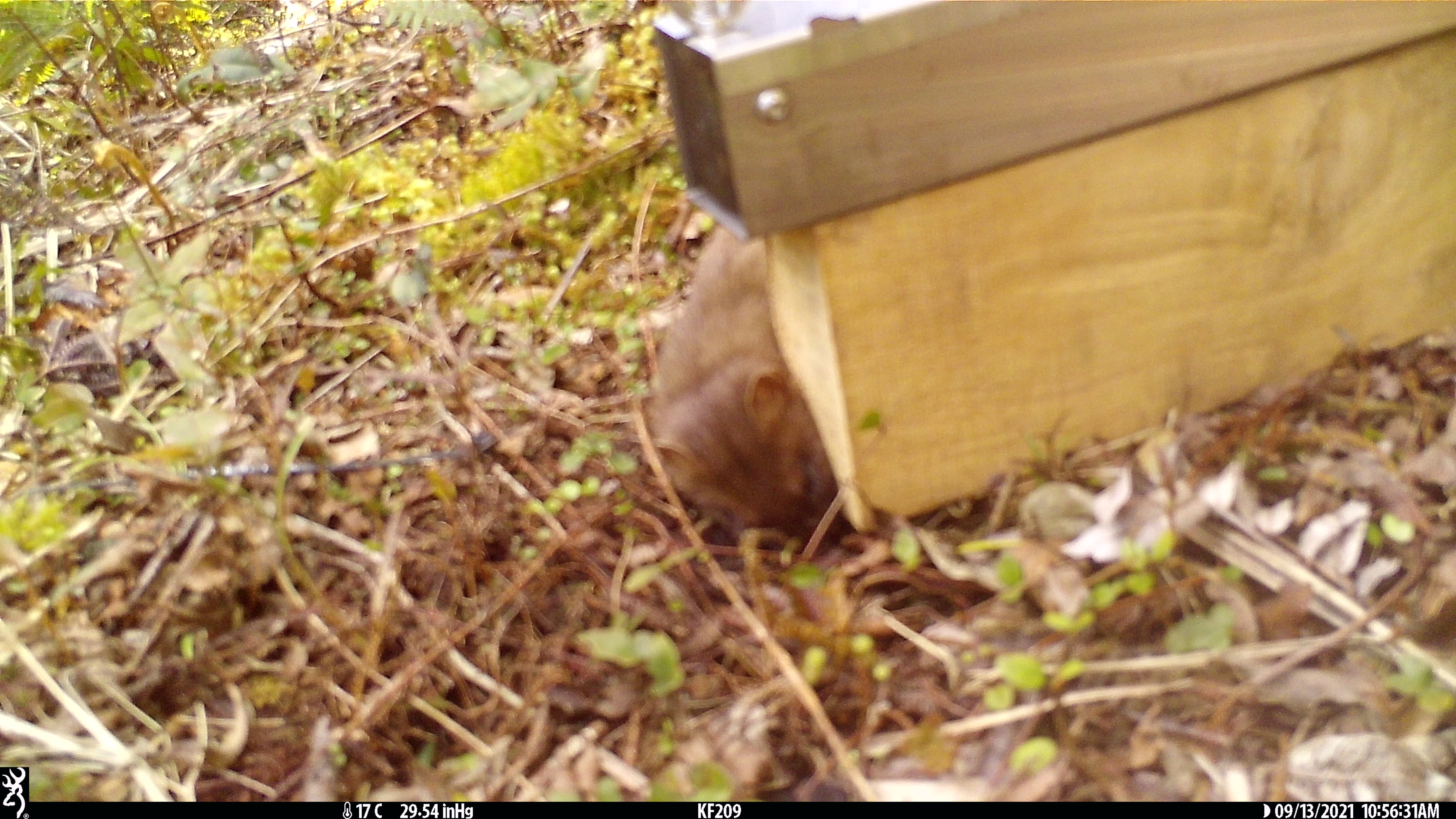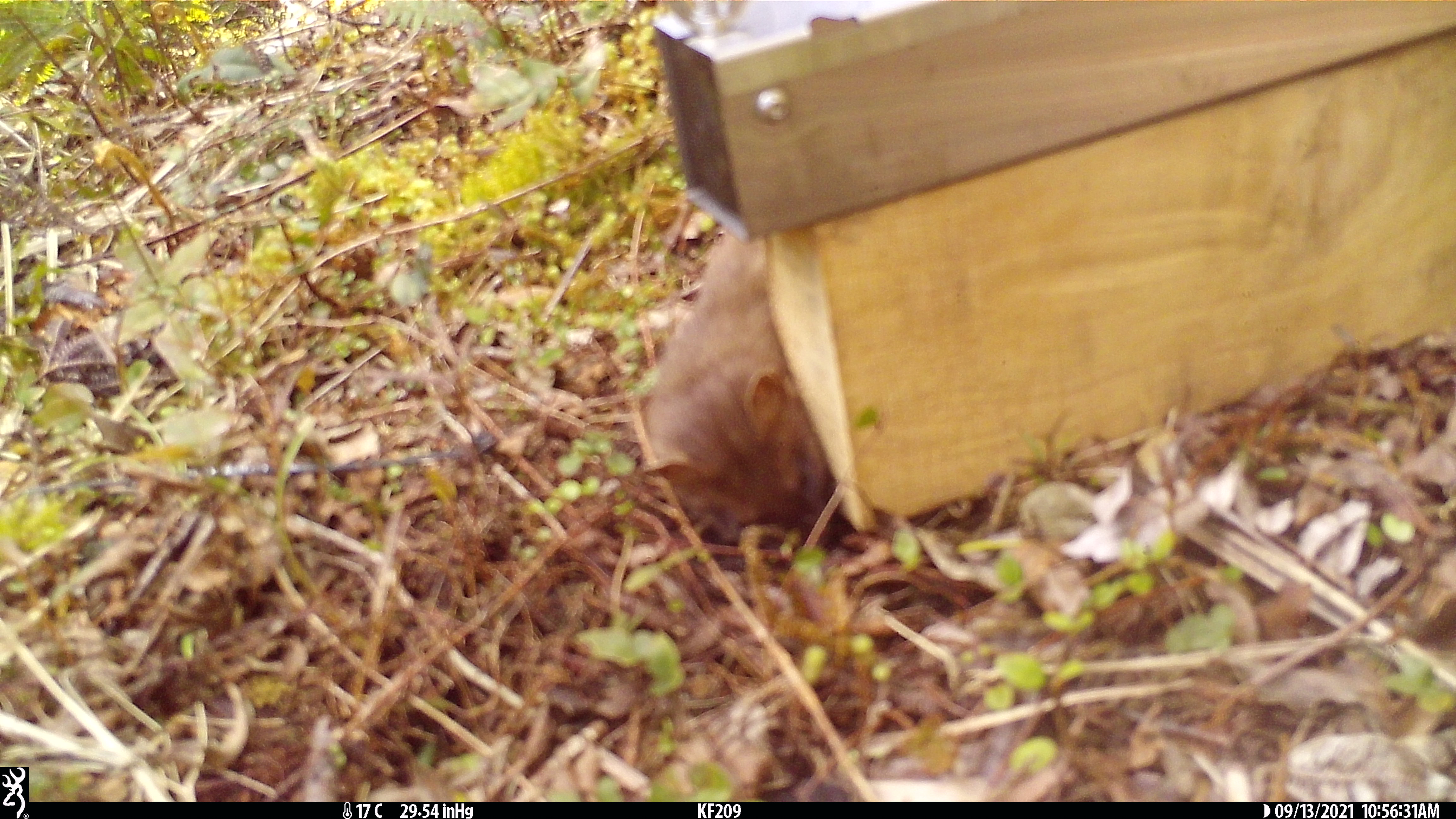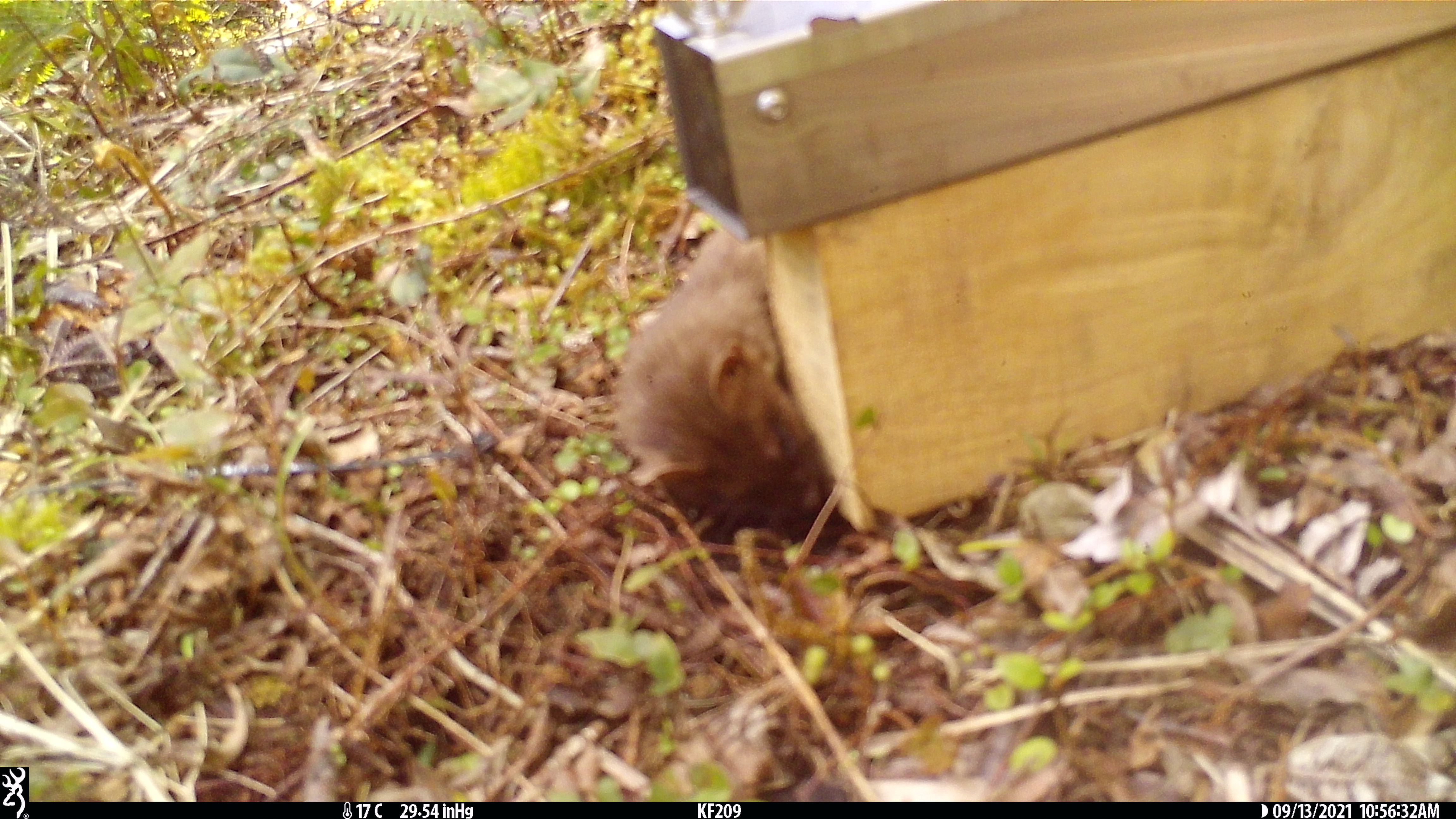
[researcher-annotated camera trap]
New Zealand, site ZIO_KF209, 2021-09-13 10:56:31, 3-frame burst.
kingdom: Animalia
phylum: Chordata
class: Mammalia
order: Carnivora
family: Mustelidae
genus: Mustela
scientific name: Mustela erminea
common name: stoat